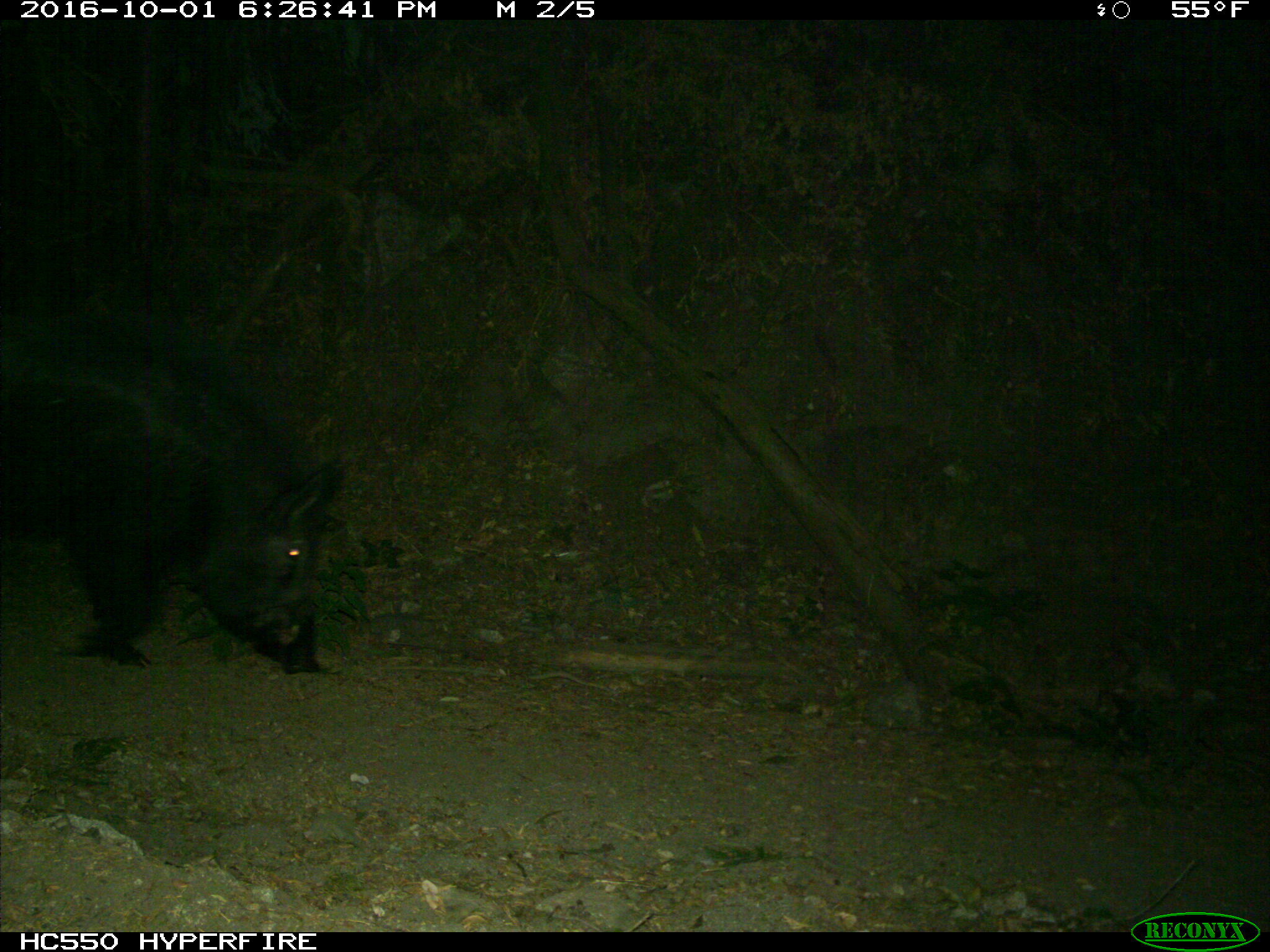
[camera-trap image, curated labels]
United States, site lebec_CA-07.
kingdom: Animalia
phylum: Chordata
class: Mammalia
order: Artiodactyla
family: Suidae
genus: Sus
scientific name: Sus scrofa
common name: wild boar